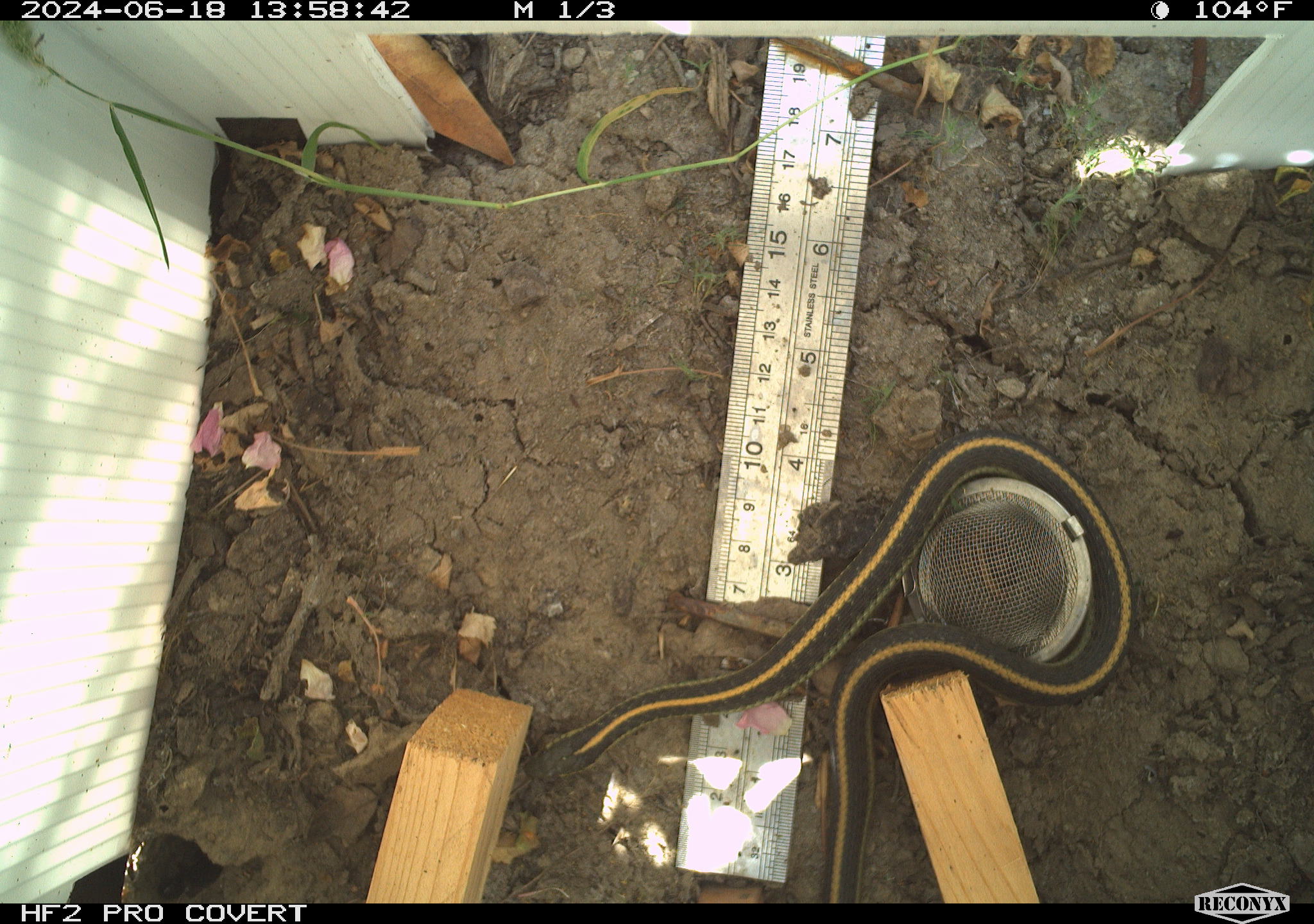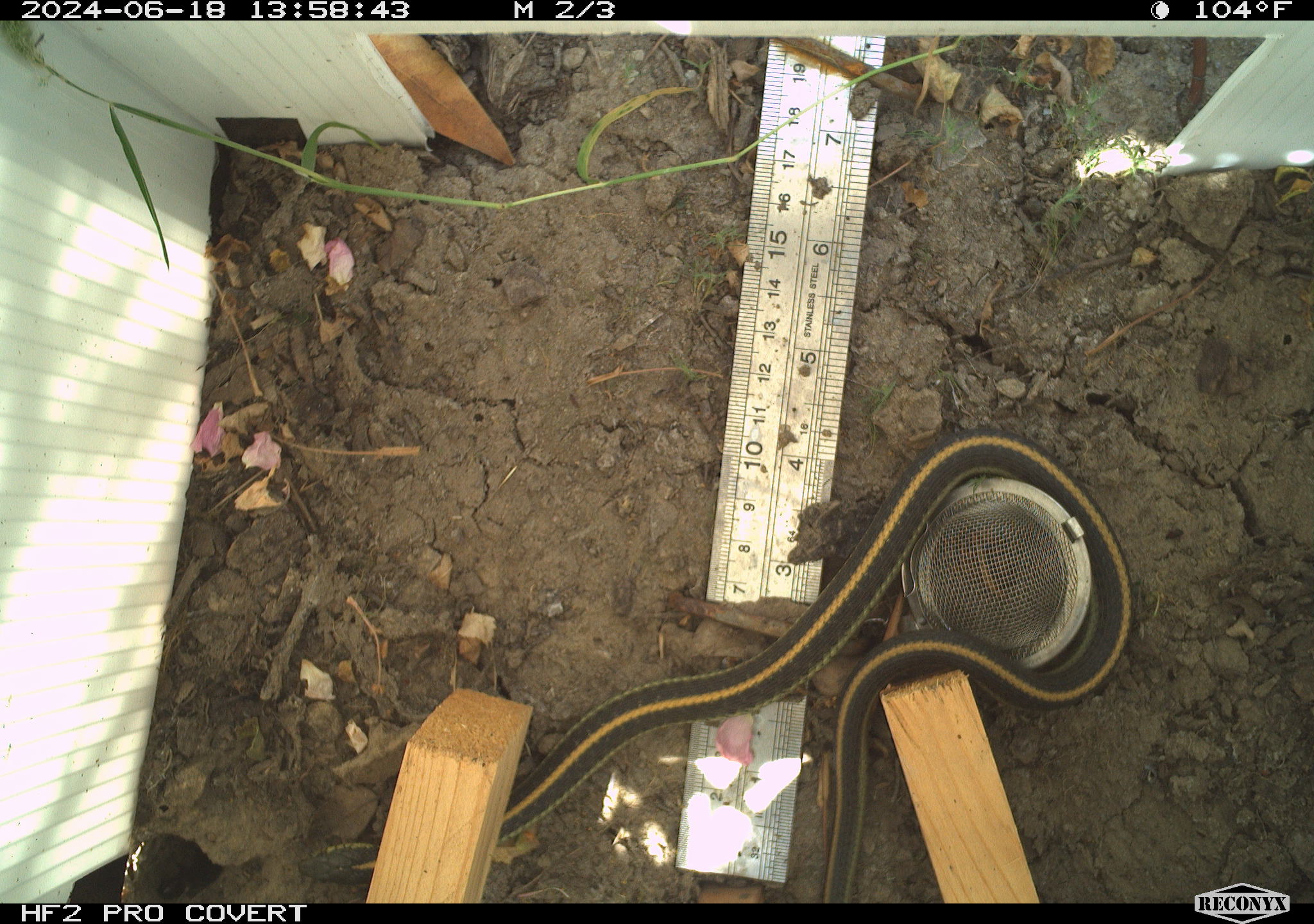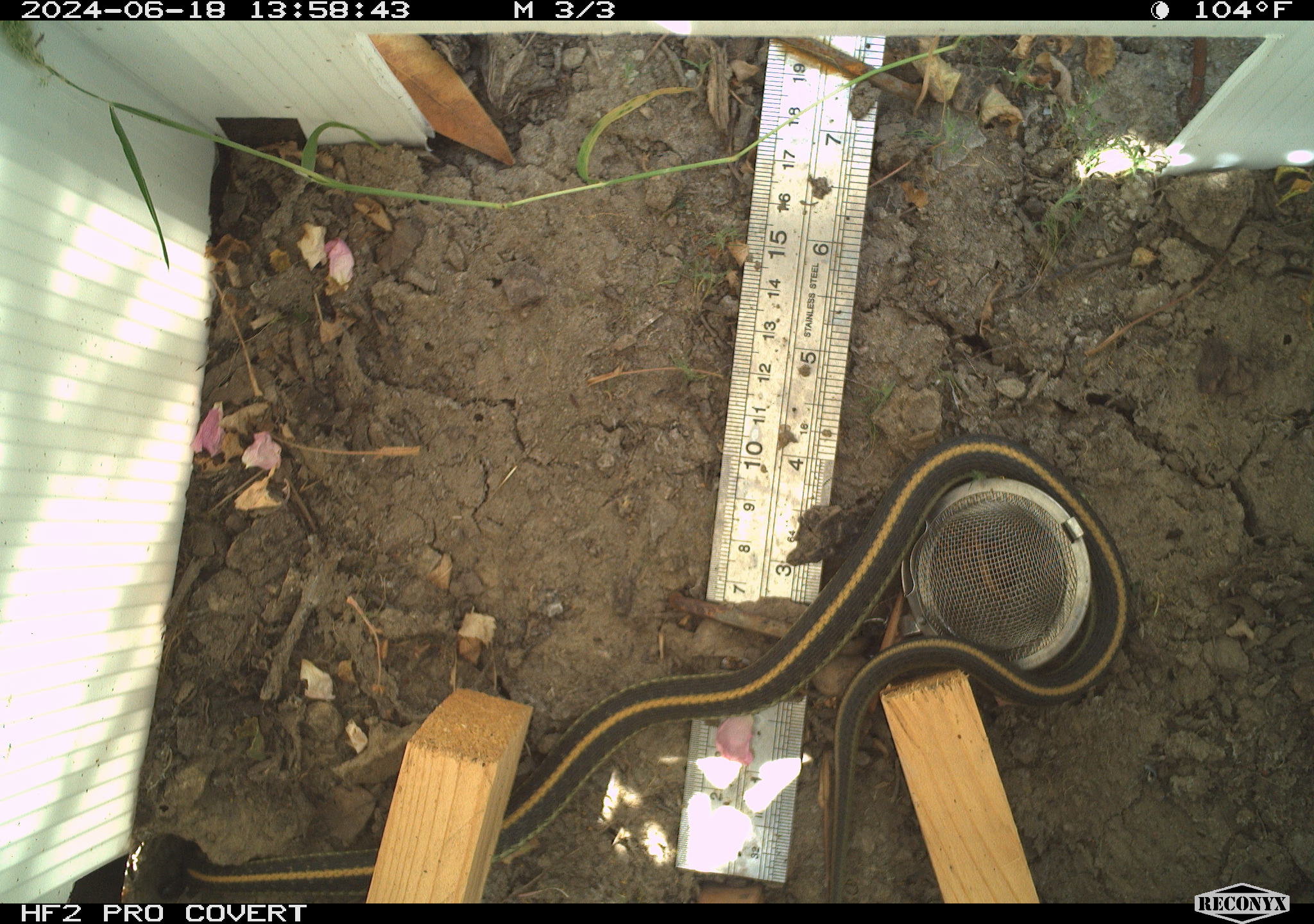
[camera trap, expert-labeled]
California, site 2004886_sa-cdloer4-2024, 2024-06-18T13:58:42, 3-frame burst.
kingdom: Animalia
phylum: Chordata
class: Reptilia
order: Squamata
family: Colubridae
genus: Thamnophis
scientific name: Thamnophis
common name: american gartersnakes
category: thamnophis species